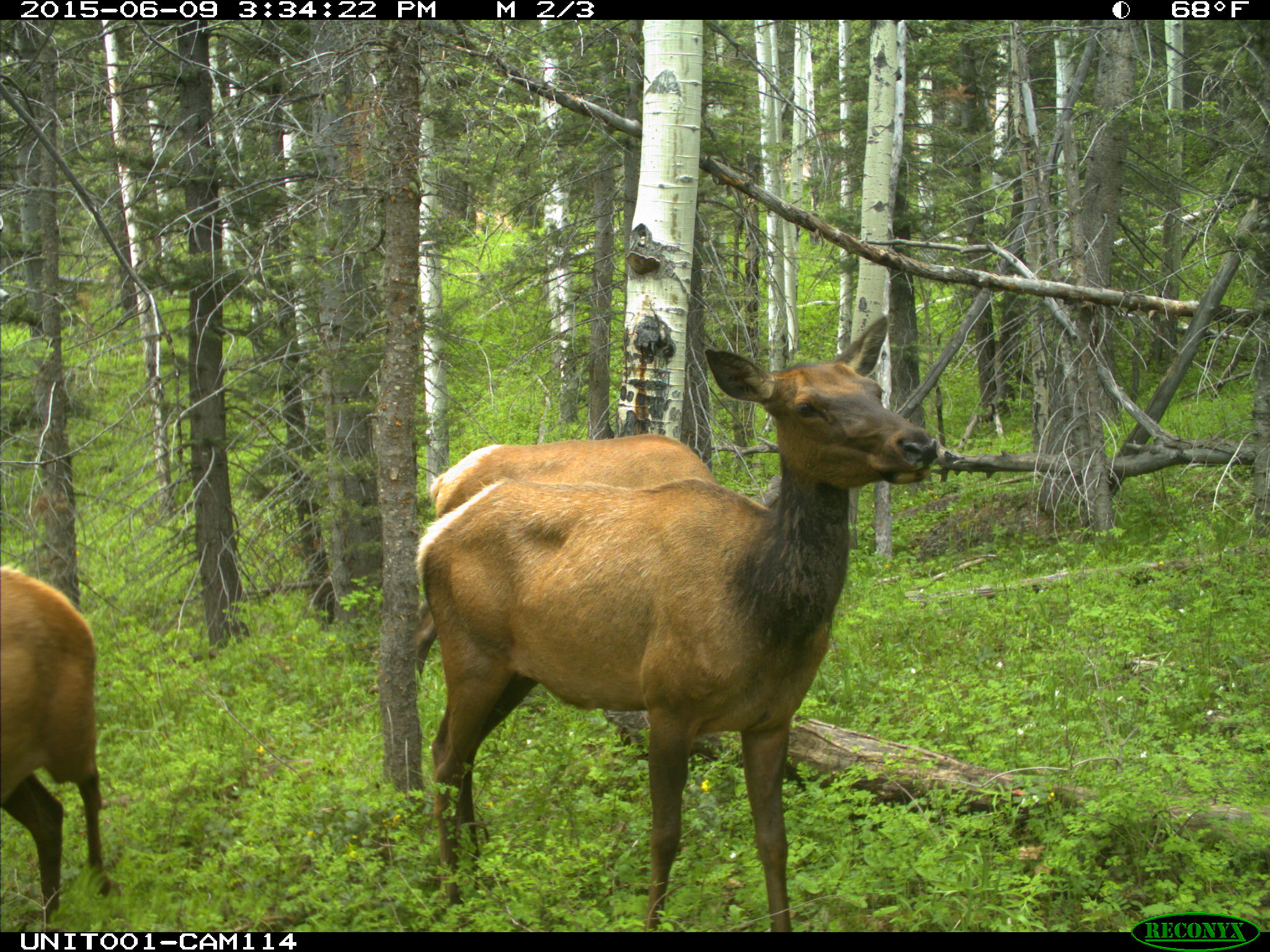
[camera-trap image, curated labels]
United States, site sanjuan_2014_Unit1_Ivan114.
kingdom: Animalia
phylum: Chordata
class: Mammalia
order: Artiodactyla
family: Cervidae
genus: Cervus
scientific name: Cervus elaphus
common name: red deer